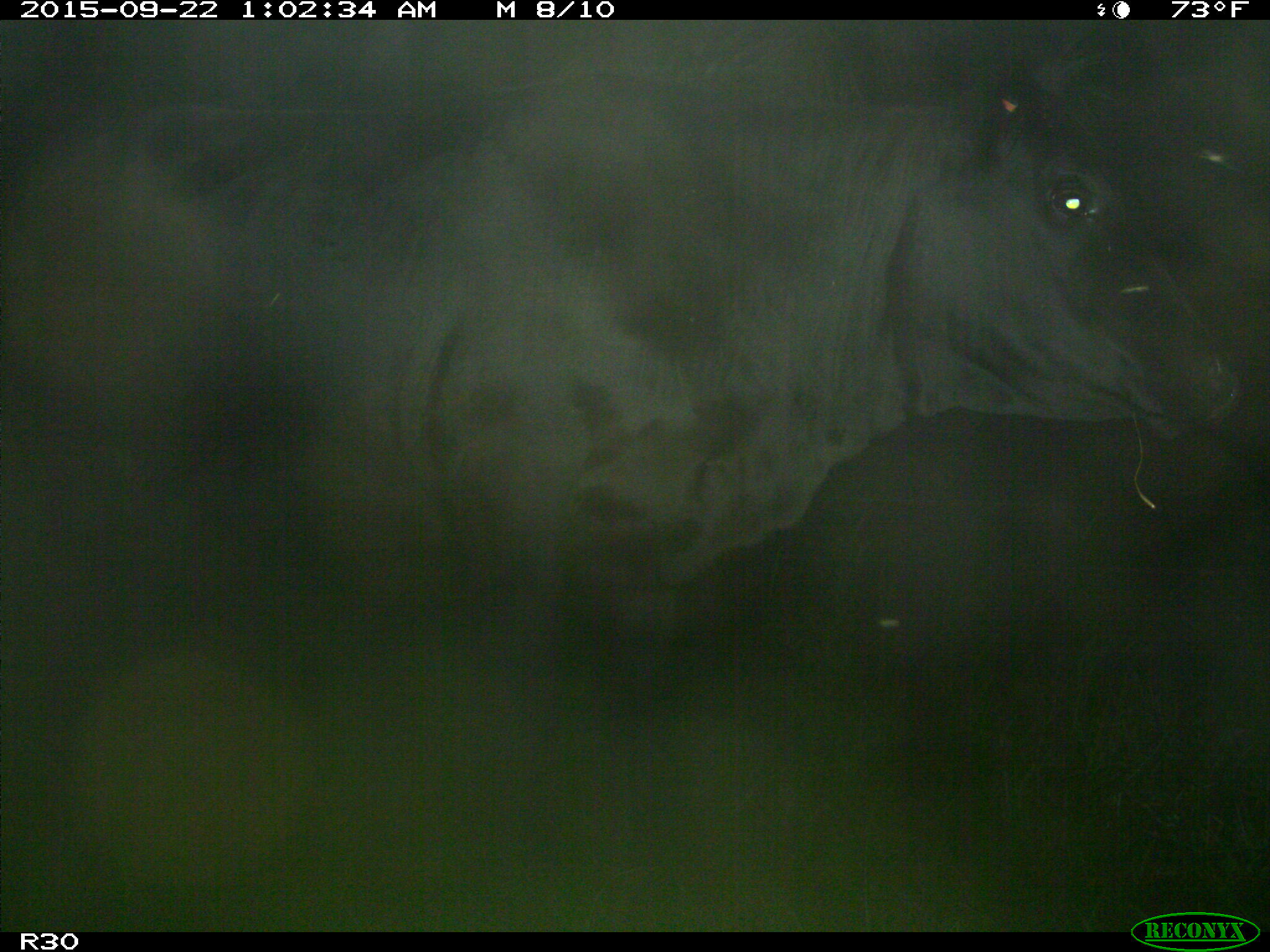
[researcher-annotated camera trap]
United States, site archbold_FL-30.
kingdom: Animalia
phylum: Chordata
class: Mammalia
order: Artiodactyla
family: Bovidae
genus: Bos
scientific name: Bos taurus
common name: domestic cow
Bos taurus (domestic cow).